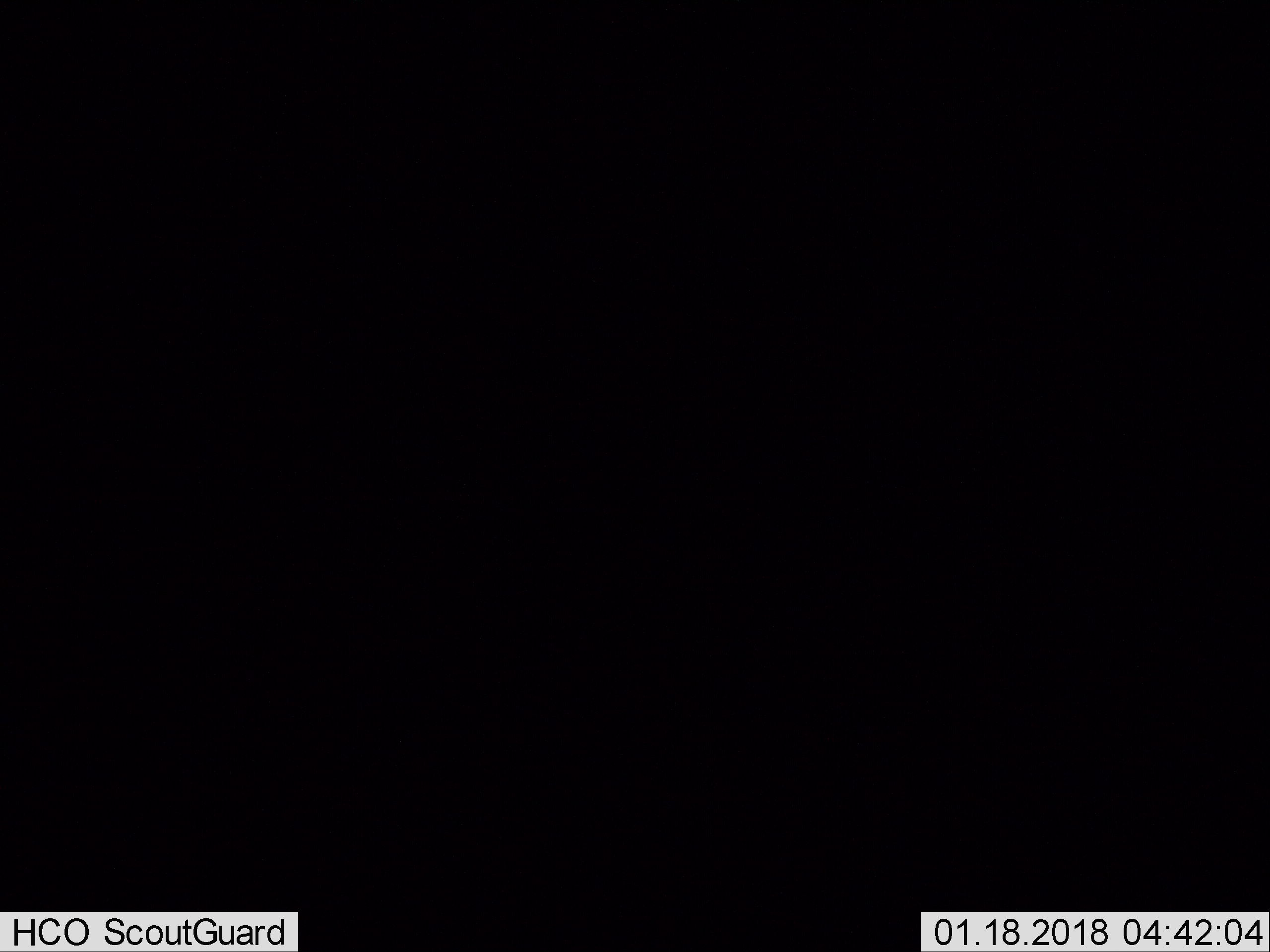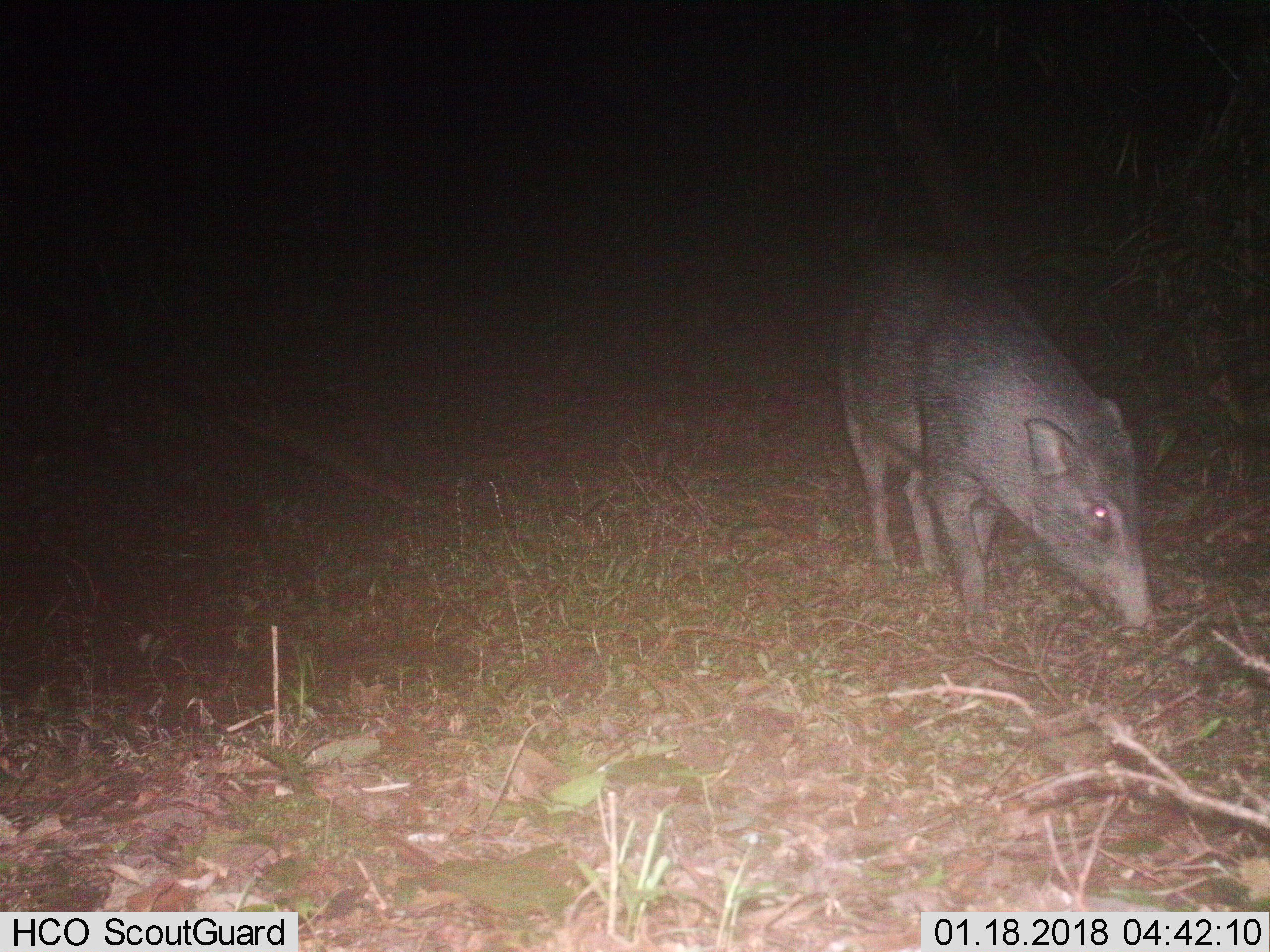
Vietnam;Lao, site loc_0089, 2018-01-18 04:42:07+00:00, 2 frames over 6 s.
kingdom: Animalia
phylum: Chordata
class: Mammalia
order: Artiodactyla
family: Suidae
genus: Sus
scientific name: Sus scrofa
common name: eurasian wild pig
Eurasian wild pig (Sus scrofa). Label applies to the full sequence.